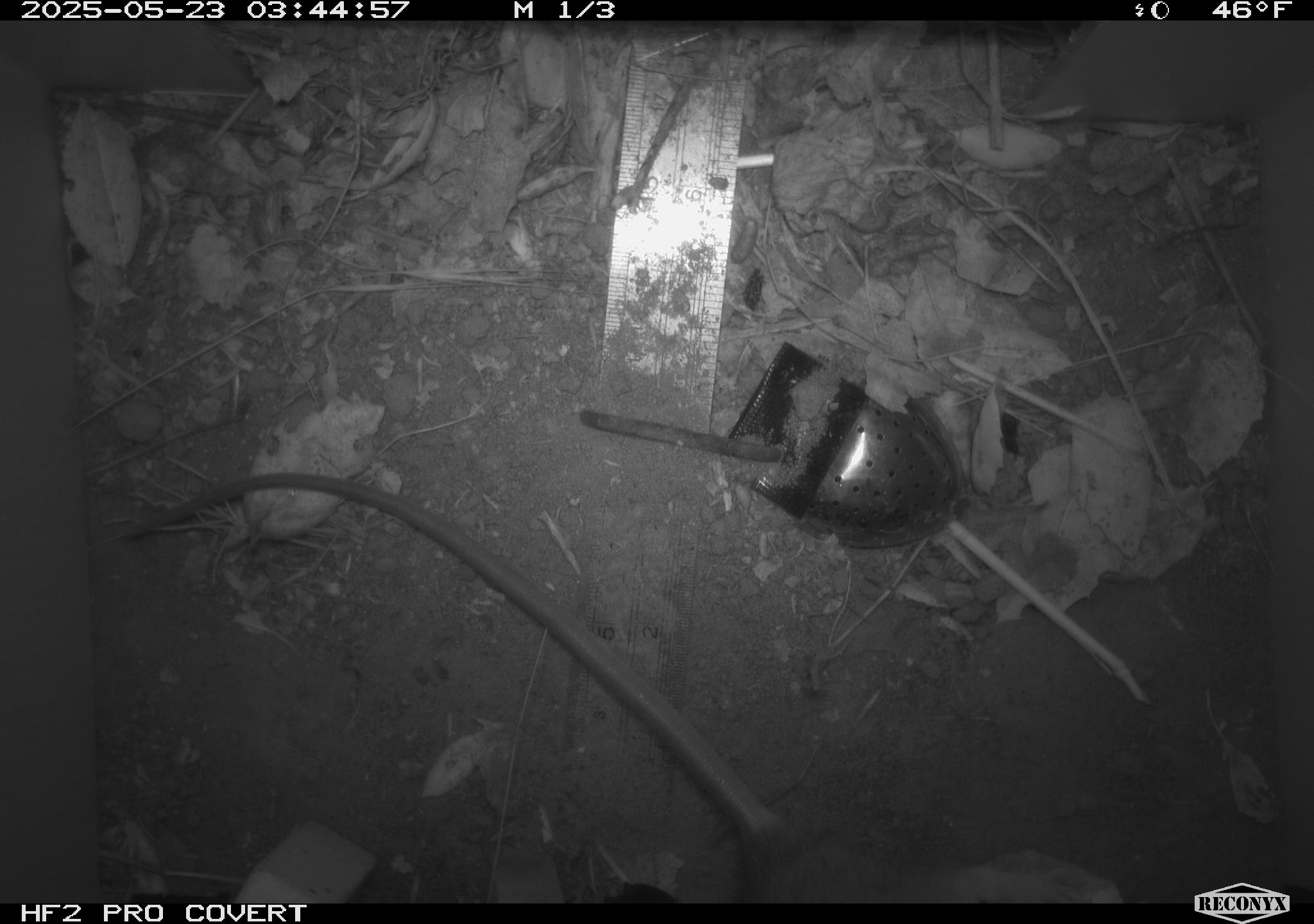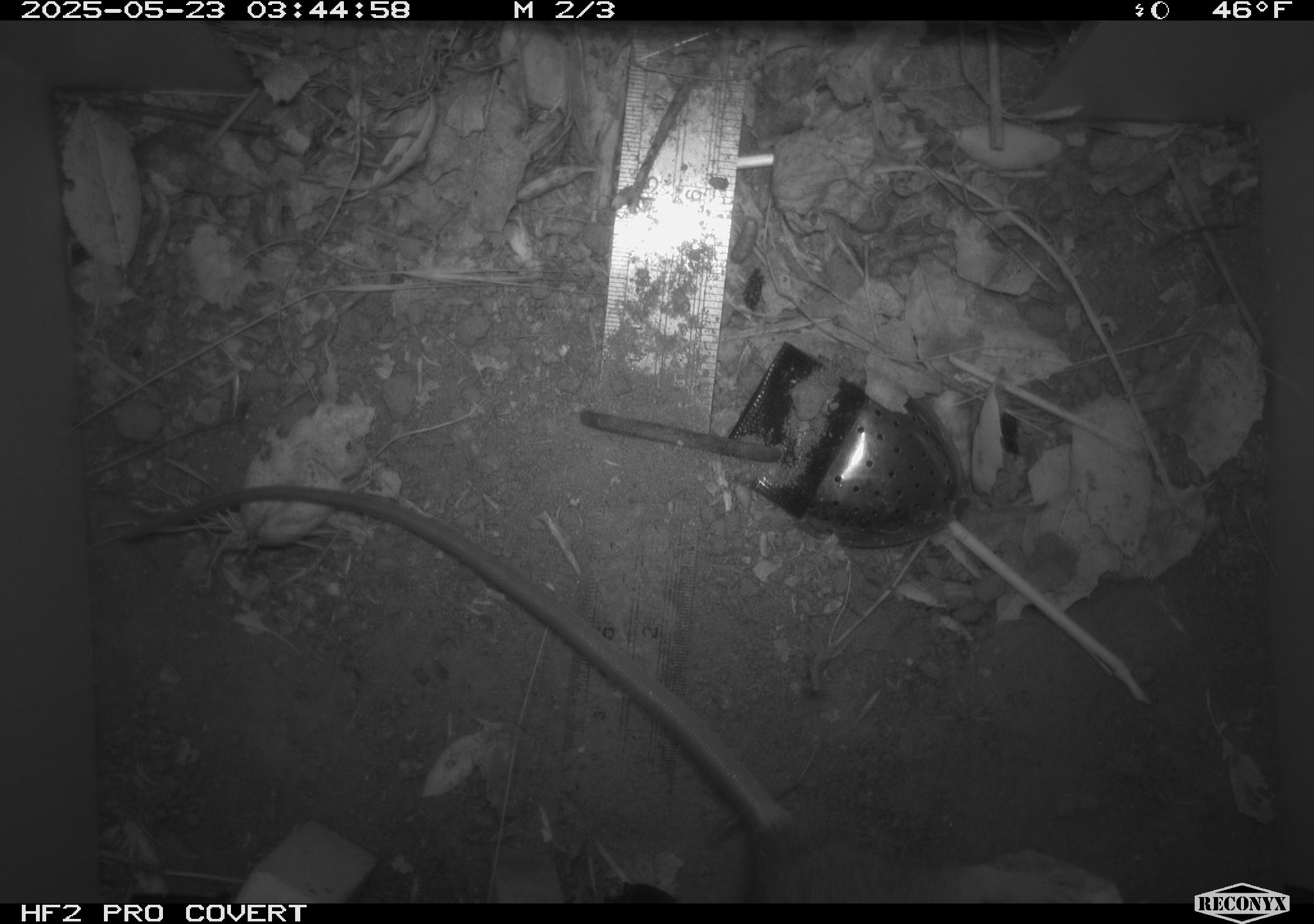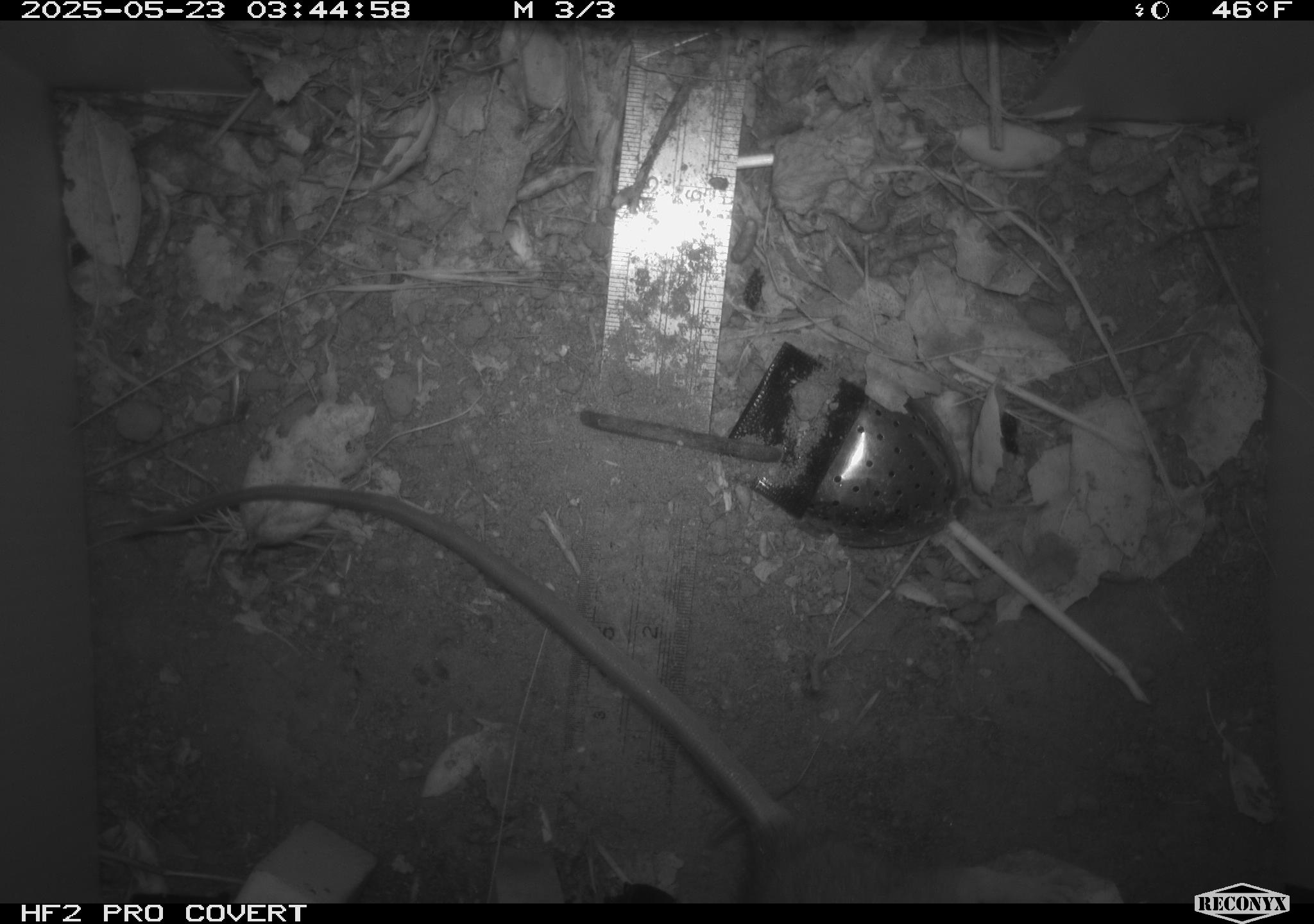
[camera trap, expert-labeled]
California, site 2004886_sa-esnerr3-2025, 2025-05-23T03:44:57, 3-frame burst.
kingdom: Animalia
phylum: Chordata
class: Mammalia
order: Rodentia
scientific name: Rodentia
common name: rodent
Rodent (Rodentia).